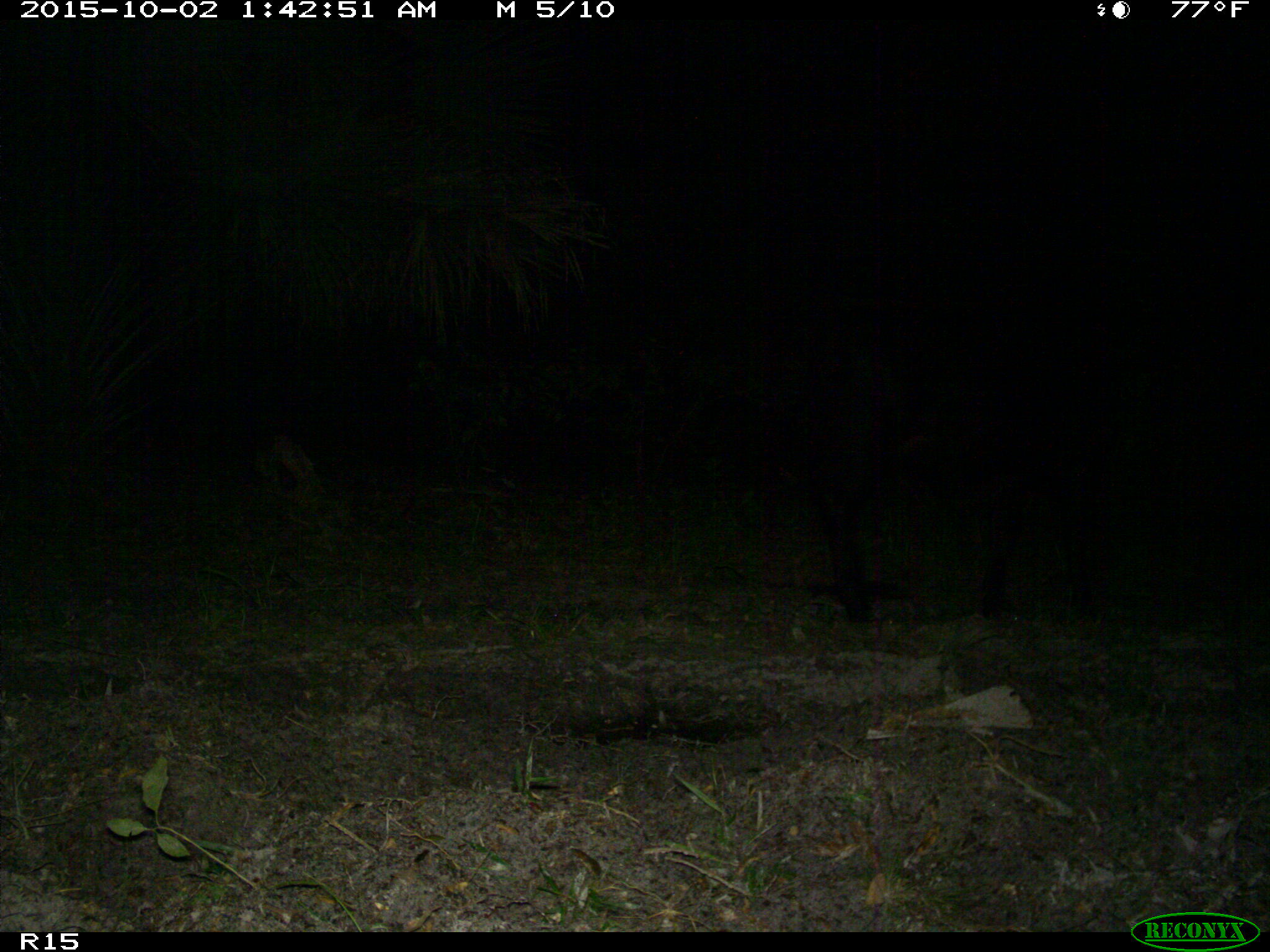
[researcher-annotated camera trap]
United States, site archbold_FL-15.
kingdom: Animalia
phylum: Chordata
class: Mammalia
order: Artiodactyla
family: Bovidae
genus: Bos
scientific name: Bos taurus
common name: domestic cow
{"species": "Bos taurus (domestic cow)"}